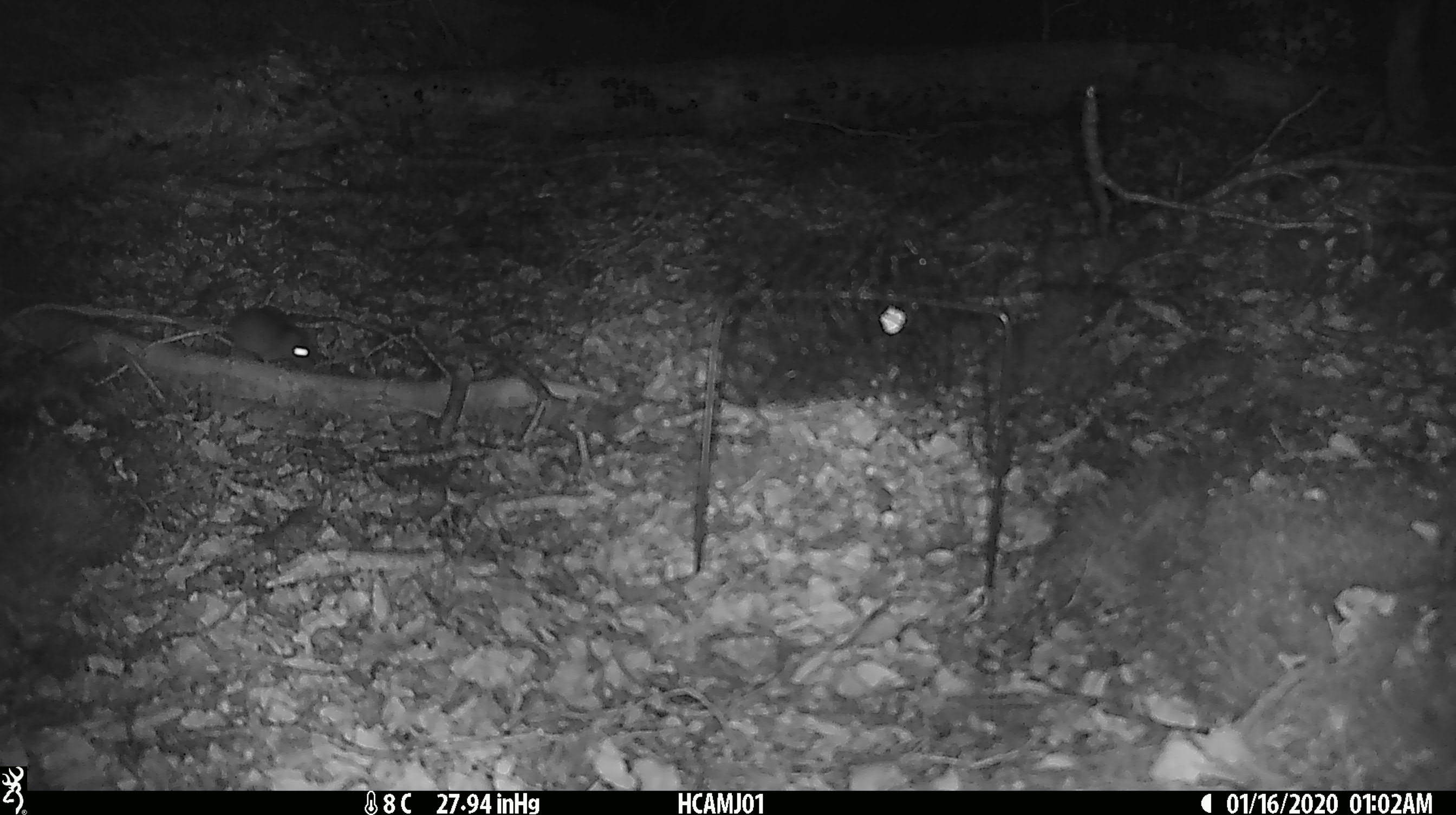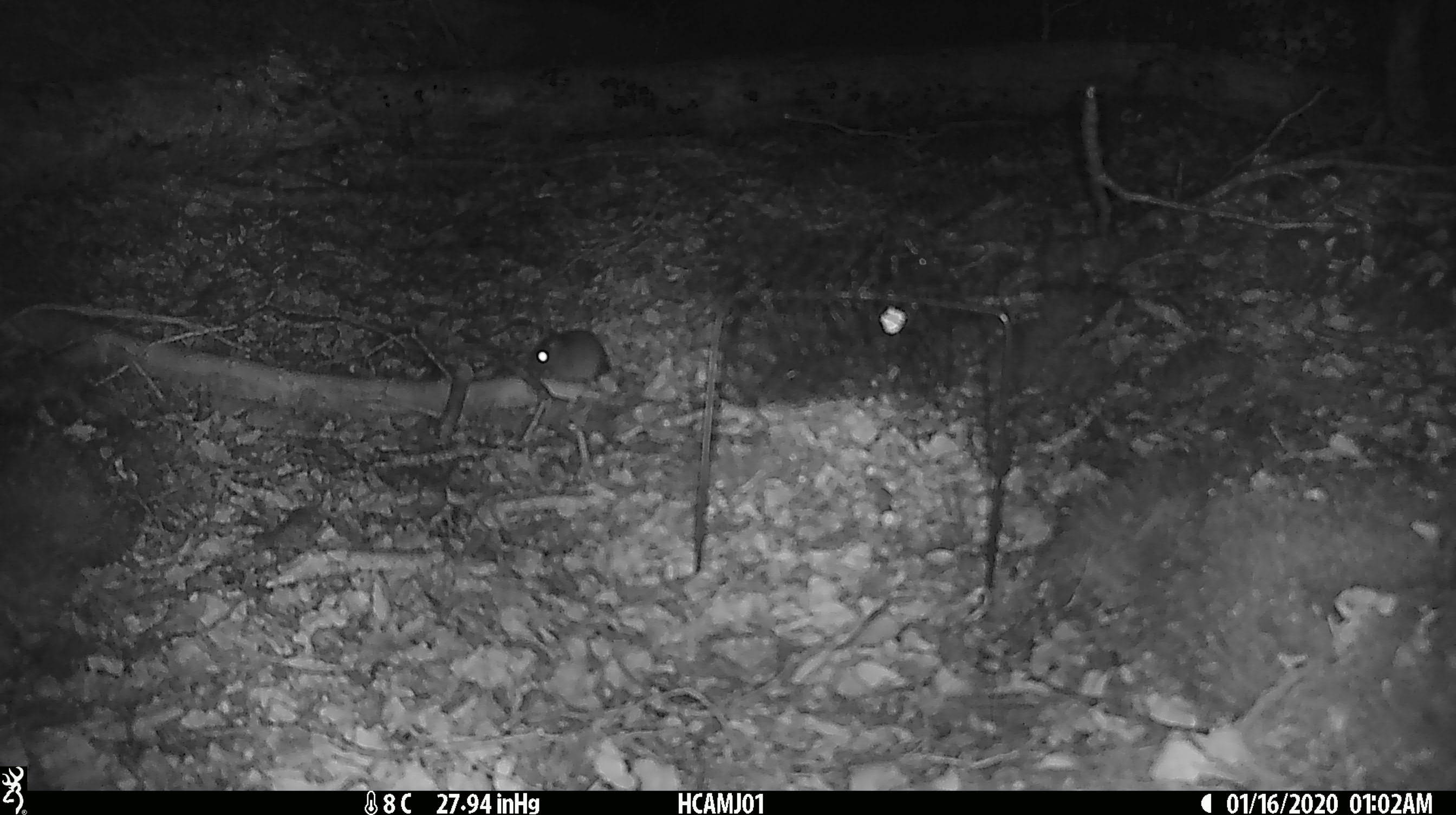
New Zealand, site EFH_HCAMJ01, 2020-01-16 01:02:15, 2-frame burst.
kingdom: Animalia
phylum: Chordata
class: Mammalia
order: Rodentia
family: Muridae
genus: Mus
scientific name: Mus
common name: mouse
Mouse (Mus).